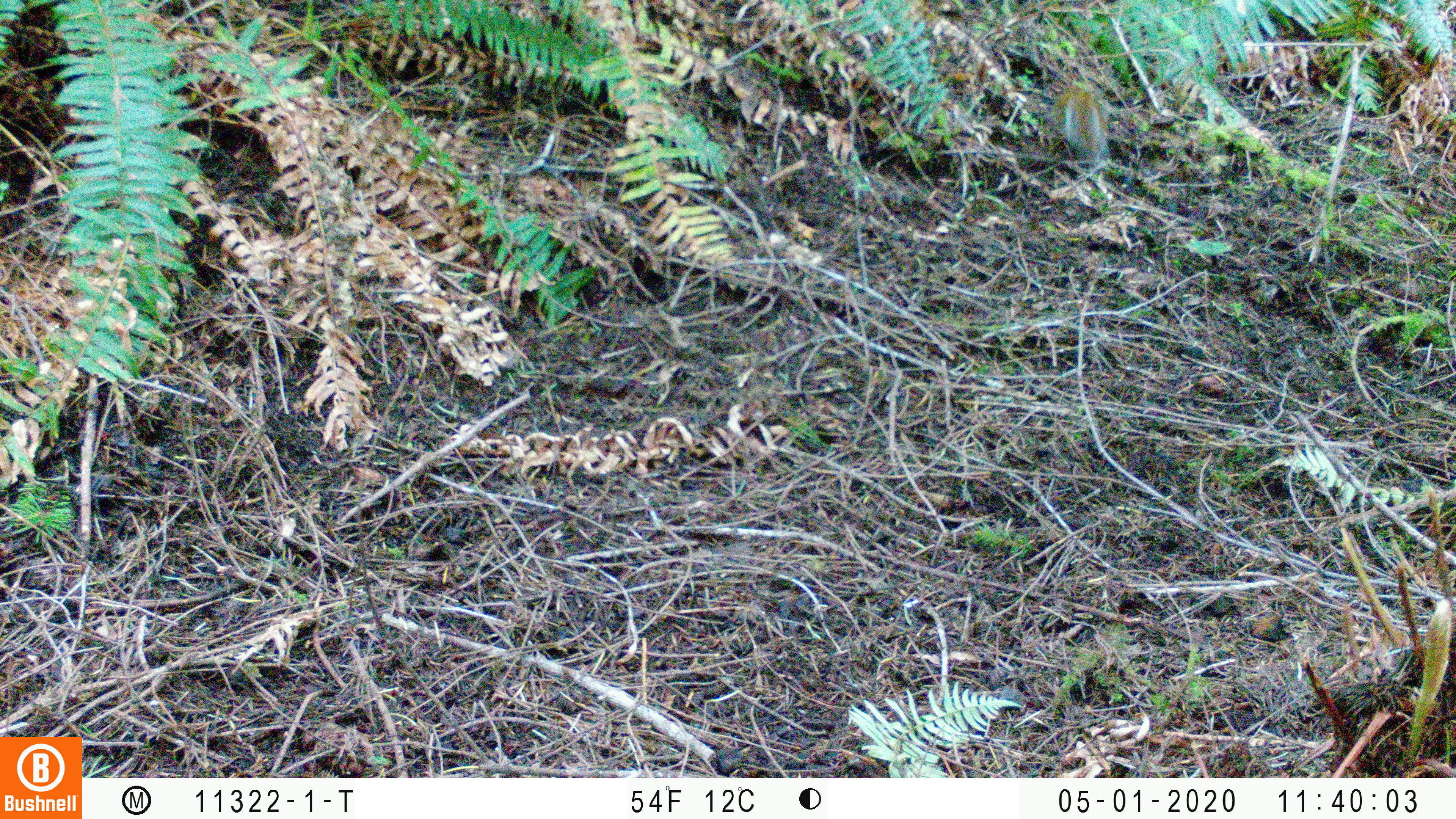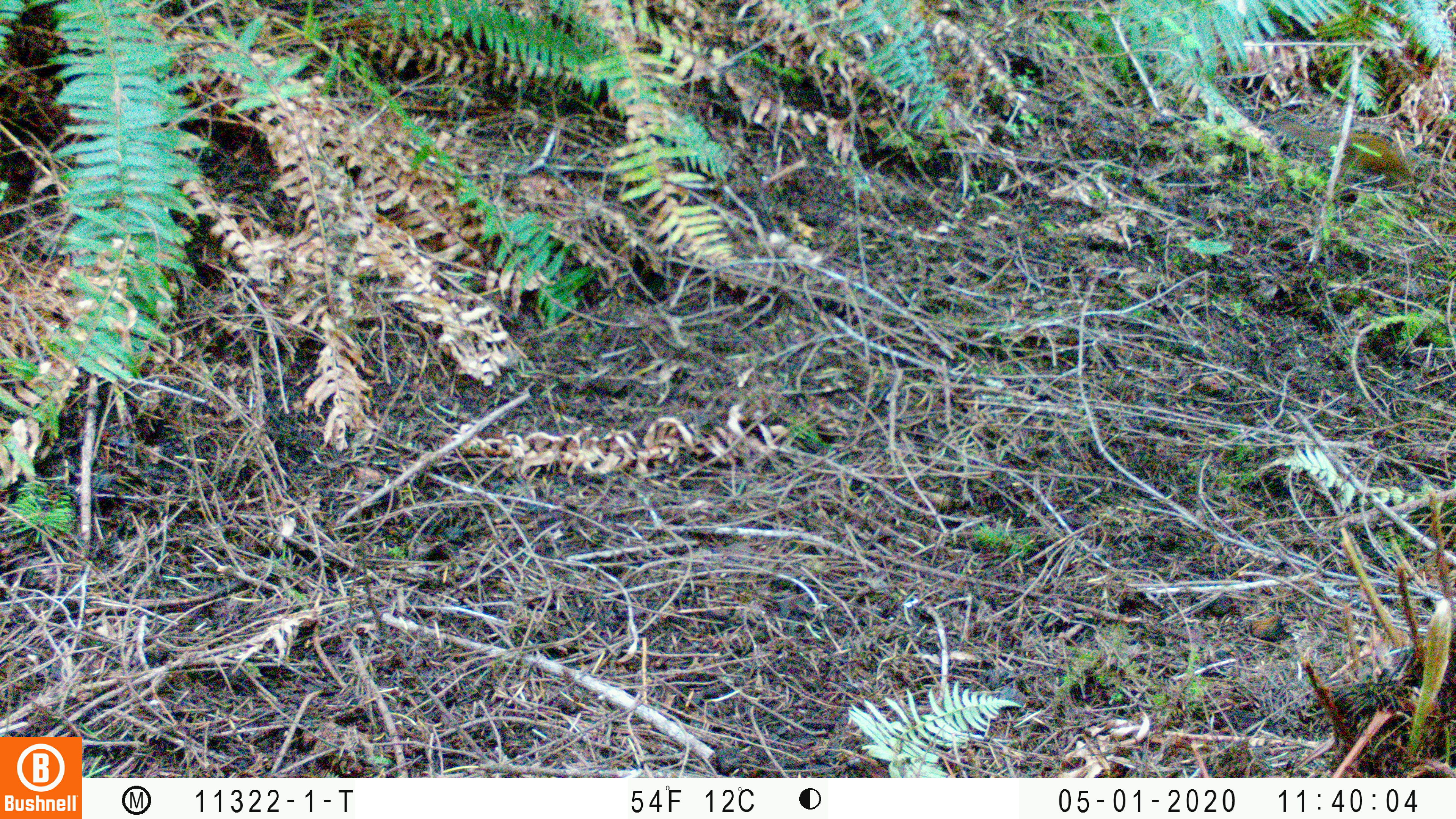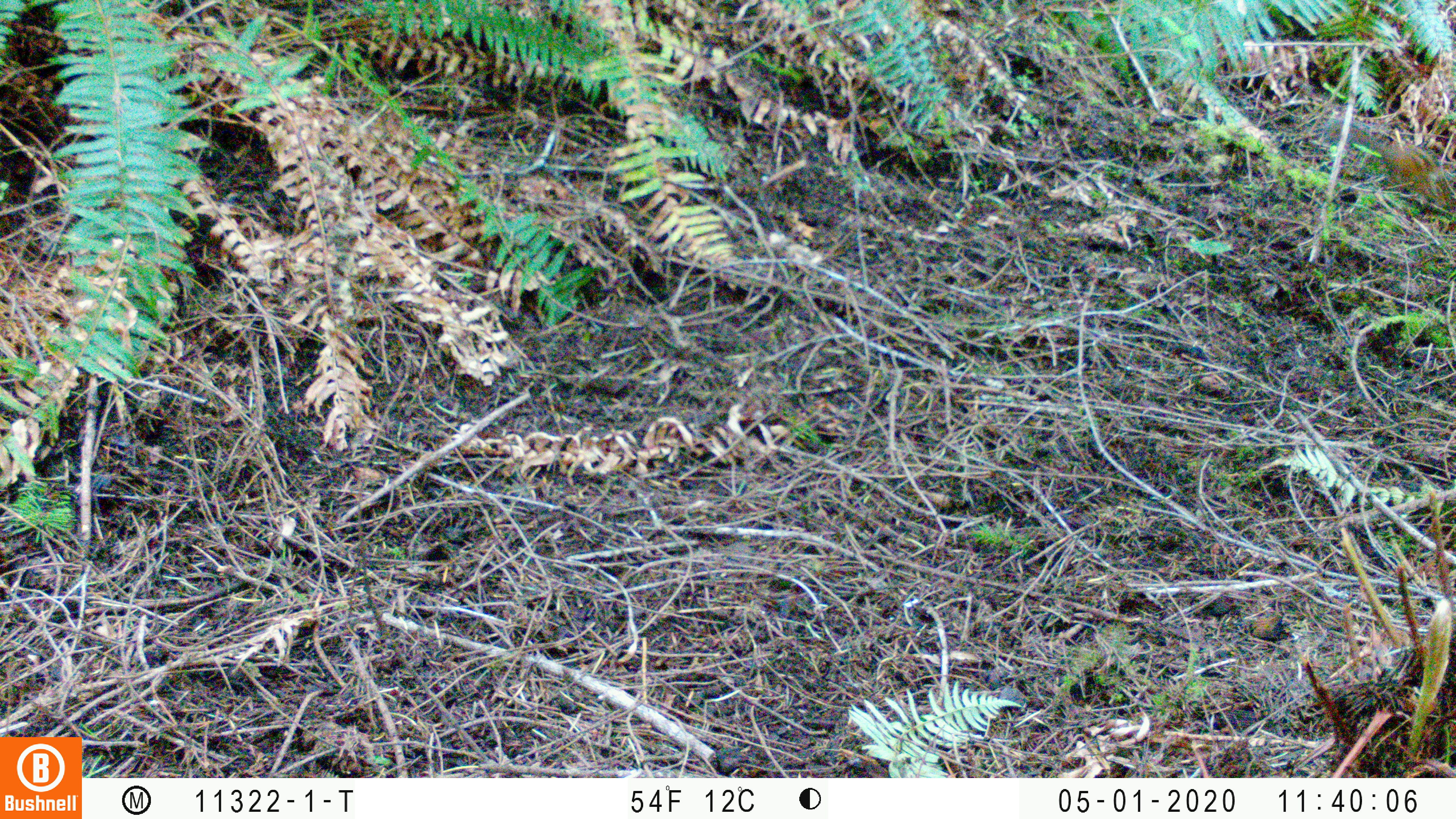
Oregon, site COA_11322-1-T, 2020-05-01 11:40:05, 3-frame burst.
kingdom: Animalia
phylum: Chordata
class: Mammalia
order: Rodentia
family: Sciuridae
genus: Neotamias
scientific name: Neotamias townsendii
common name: townsend's chipmunk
Townsend's chipmunk (Neotamias townsendii).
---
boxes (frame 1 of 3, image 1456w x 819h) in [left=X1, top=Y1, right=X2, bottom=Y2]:
townsend's chipmunk: [left=1049, top=78, right=1112, bottom=165]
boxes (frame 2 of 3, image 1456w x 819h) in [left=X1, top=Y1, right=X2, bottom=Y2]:
townsend's chipmunk: [left=1270, top=107, right=1419, bottom=185]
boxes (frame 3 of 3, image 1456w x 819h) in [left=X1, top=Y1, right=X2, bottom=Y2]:
townsend's chipmunk: [left=1327, top=112, right=1451, bottom=213]